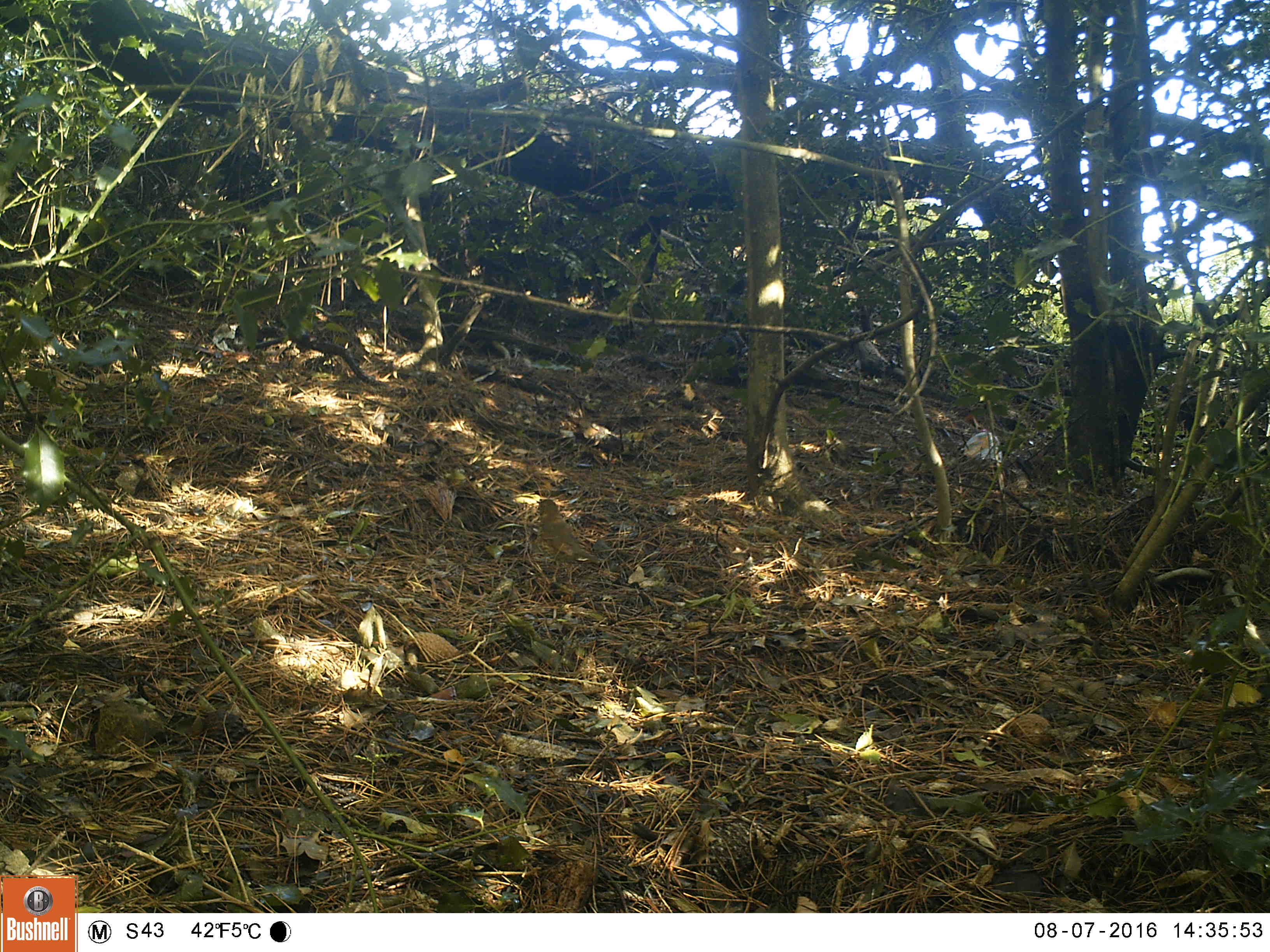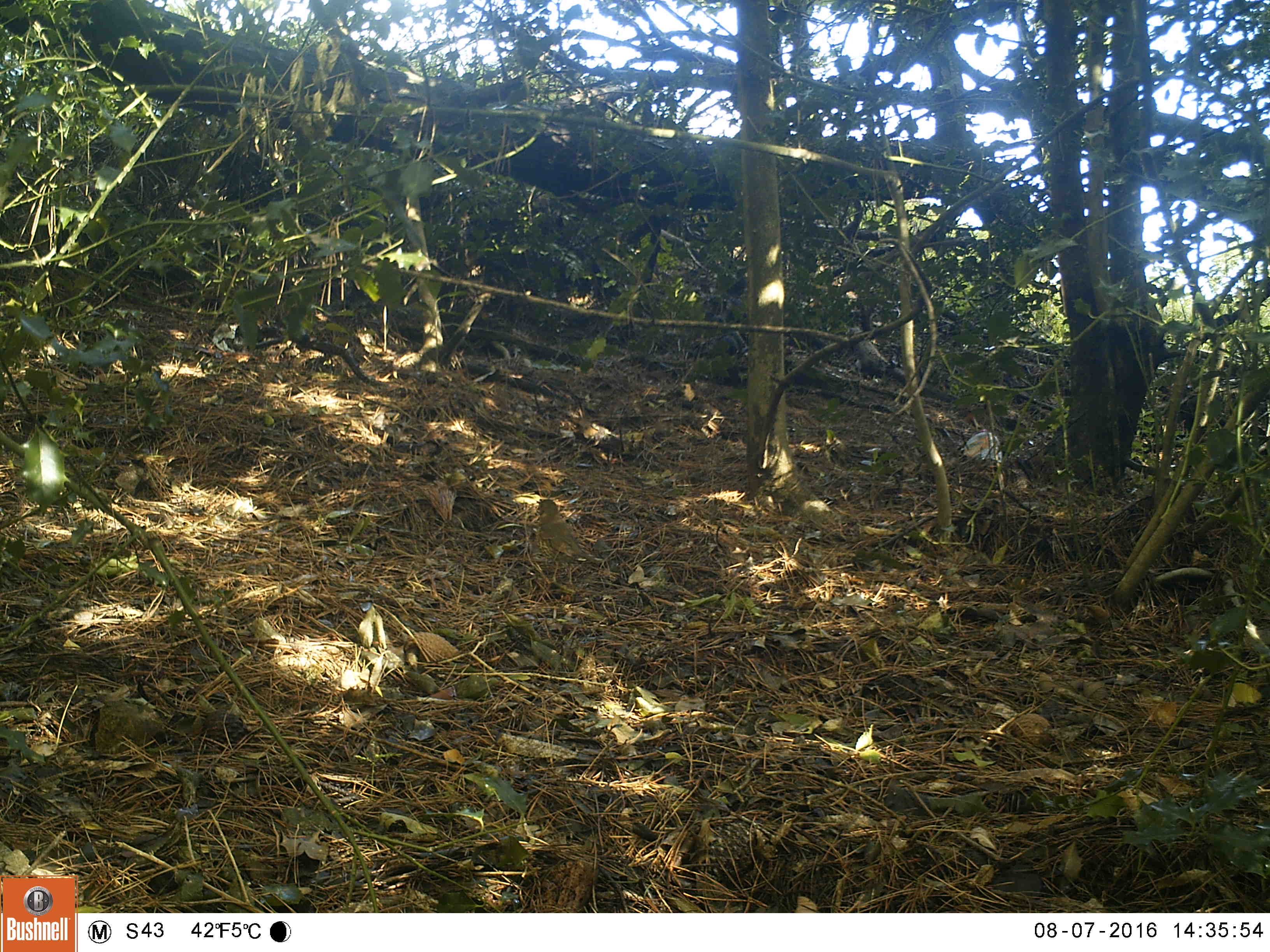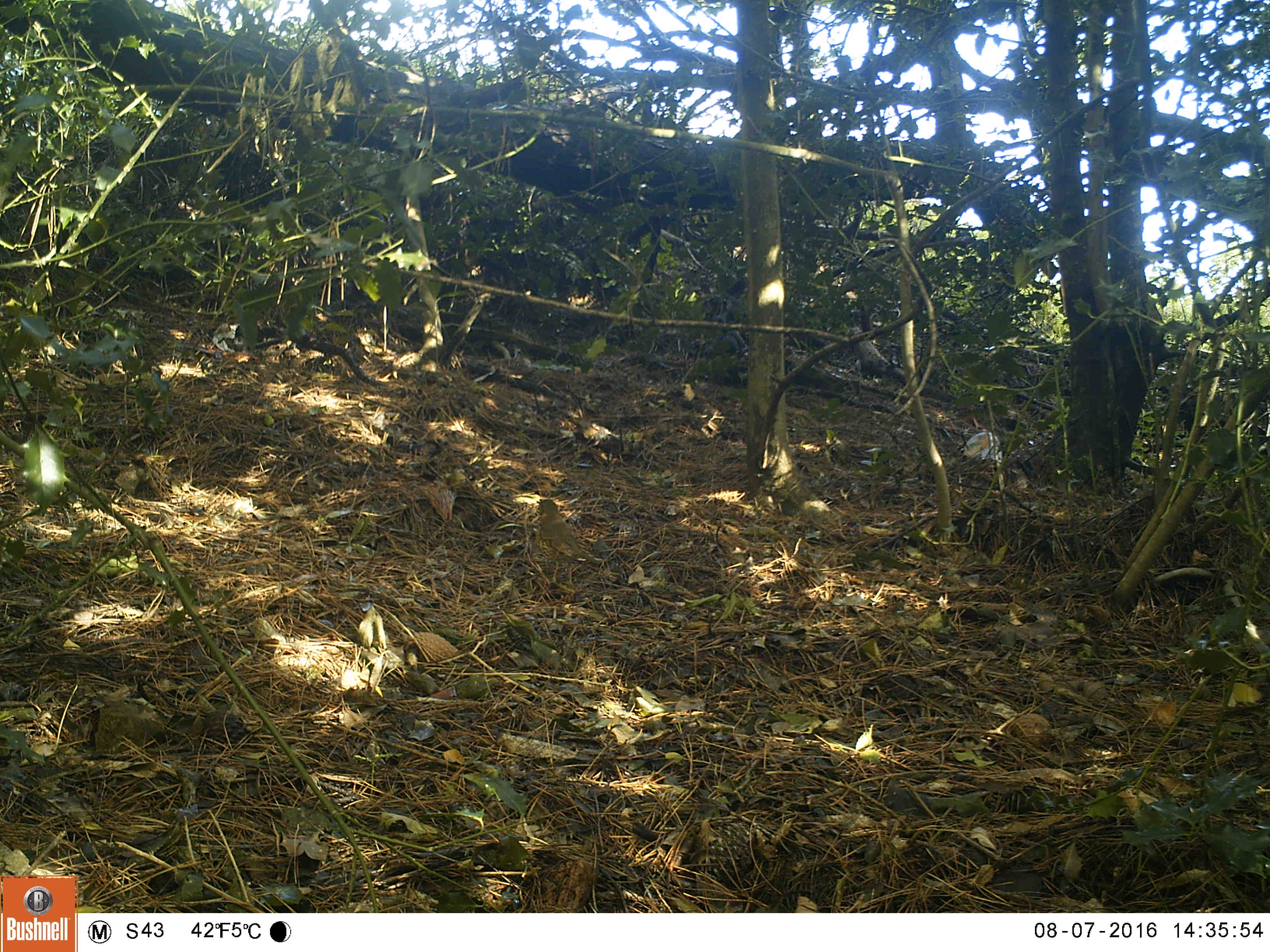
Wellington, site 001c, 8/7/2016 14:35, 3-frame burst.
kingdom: Animalia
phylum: Chordata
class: Aves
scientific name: Aves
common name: bird